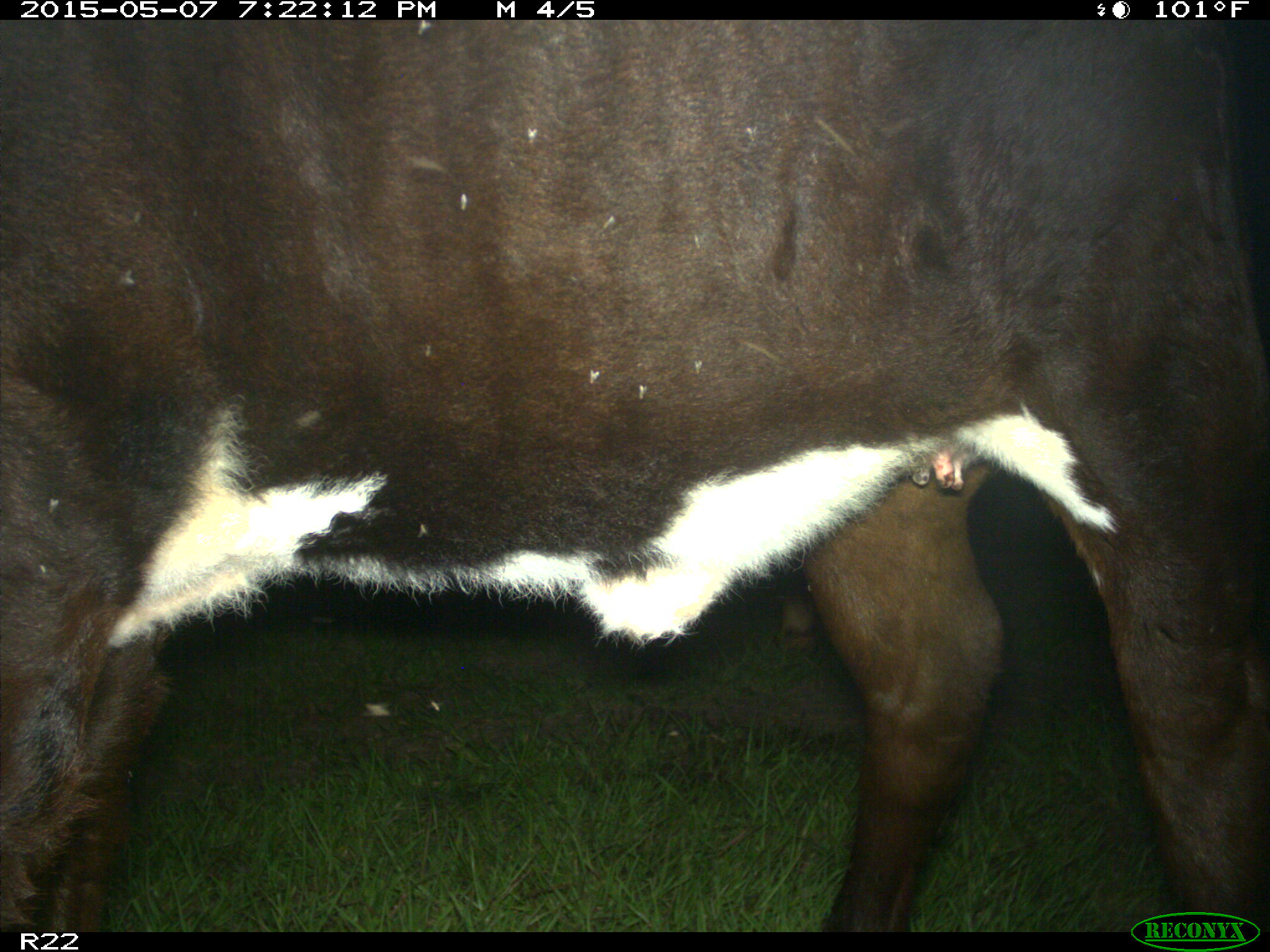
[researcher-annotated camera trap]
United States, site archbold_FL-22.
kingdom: Animalia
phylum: Chordata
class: Mammalia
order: Artiodactyla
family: Bovidae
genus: Bos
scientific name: Bos taurus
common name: domestic cow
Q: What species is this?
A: Bos taurus (domestic cow).